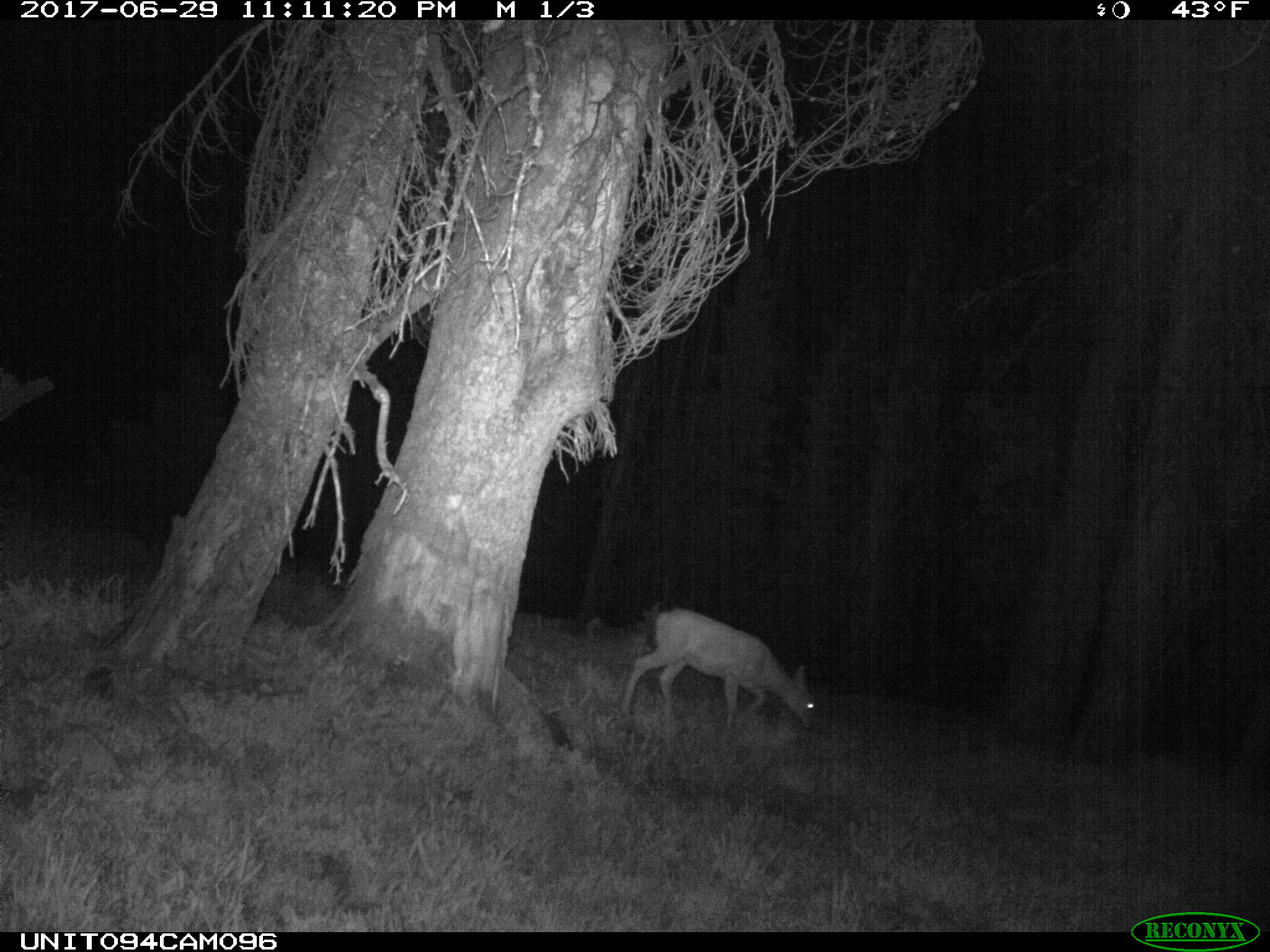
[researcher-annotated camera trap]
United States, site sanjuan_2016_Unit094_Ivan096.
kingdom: Animalia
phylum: Chordata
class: Mammalia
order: Artiodactyla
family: Cervidae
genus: Odocoileus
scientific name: Odocoileus hemionus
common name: mule deer